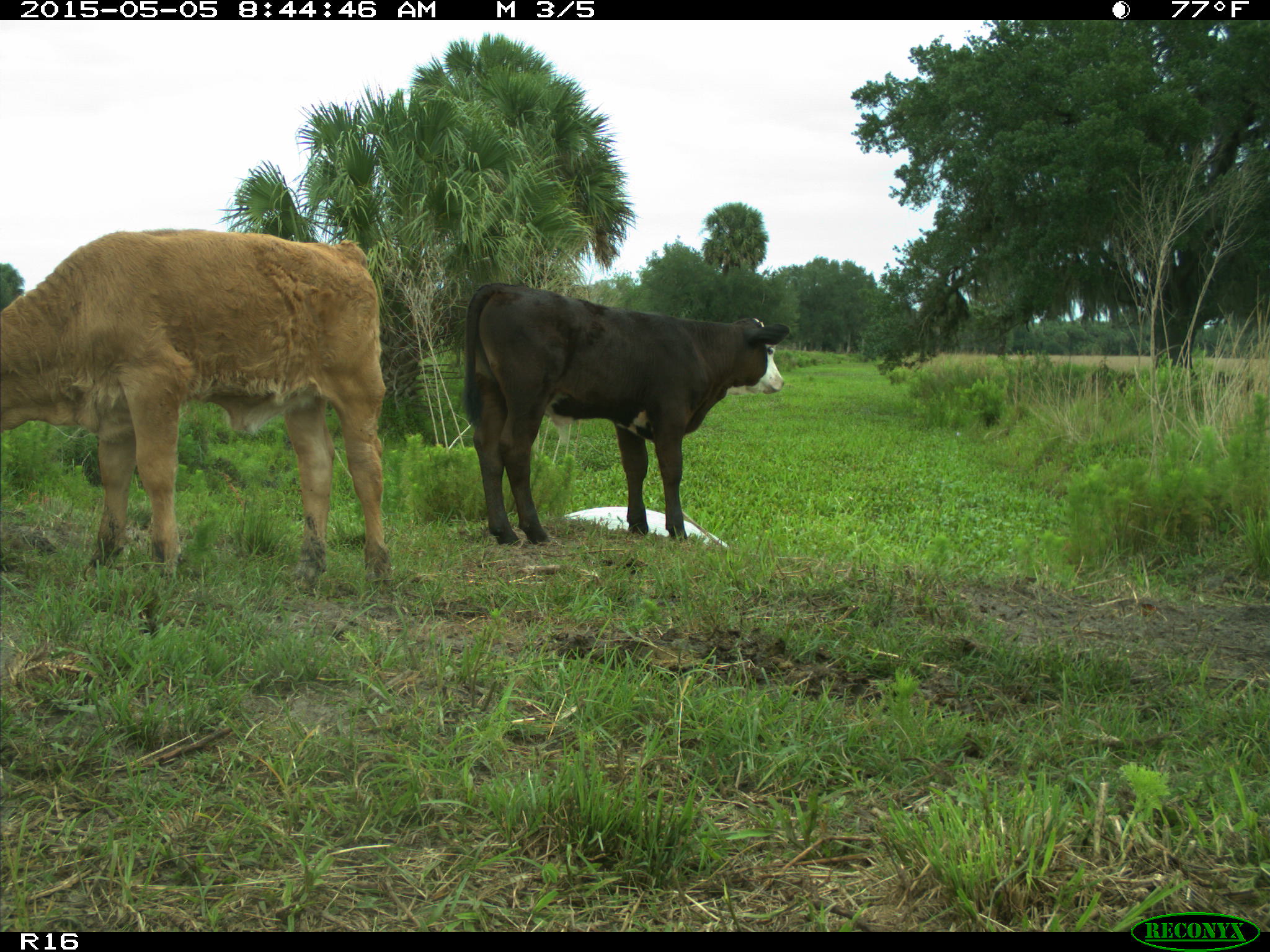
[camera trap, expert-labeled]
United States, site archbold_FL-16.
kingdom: Animalia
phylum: Chordata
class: Mammalia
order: Artiodactyla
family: Bovidae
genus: Bos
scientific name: Bos taurus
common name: domestic cow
Bos taurus (domestic cow).